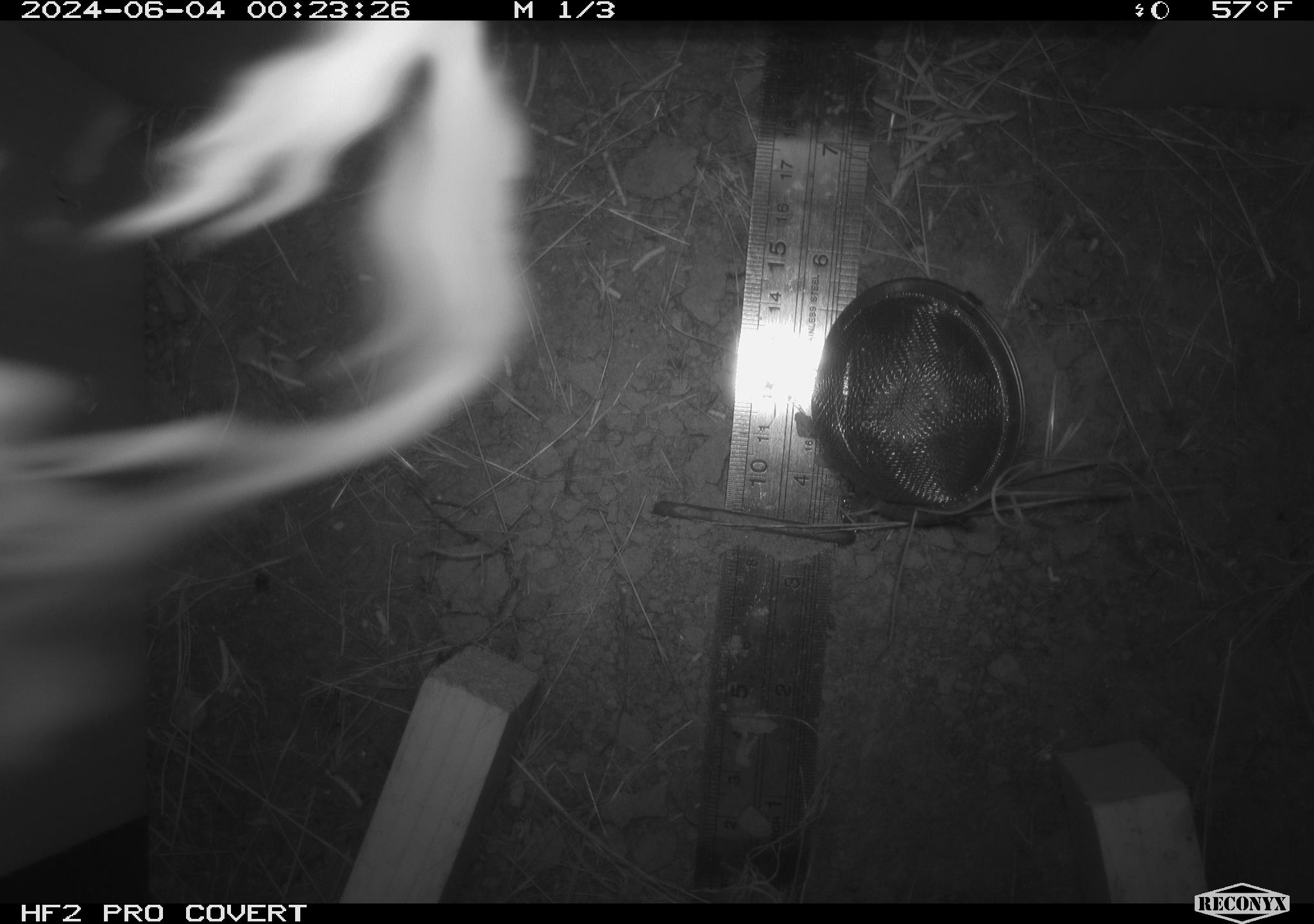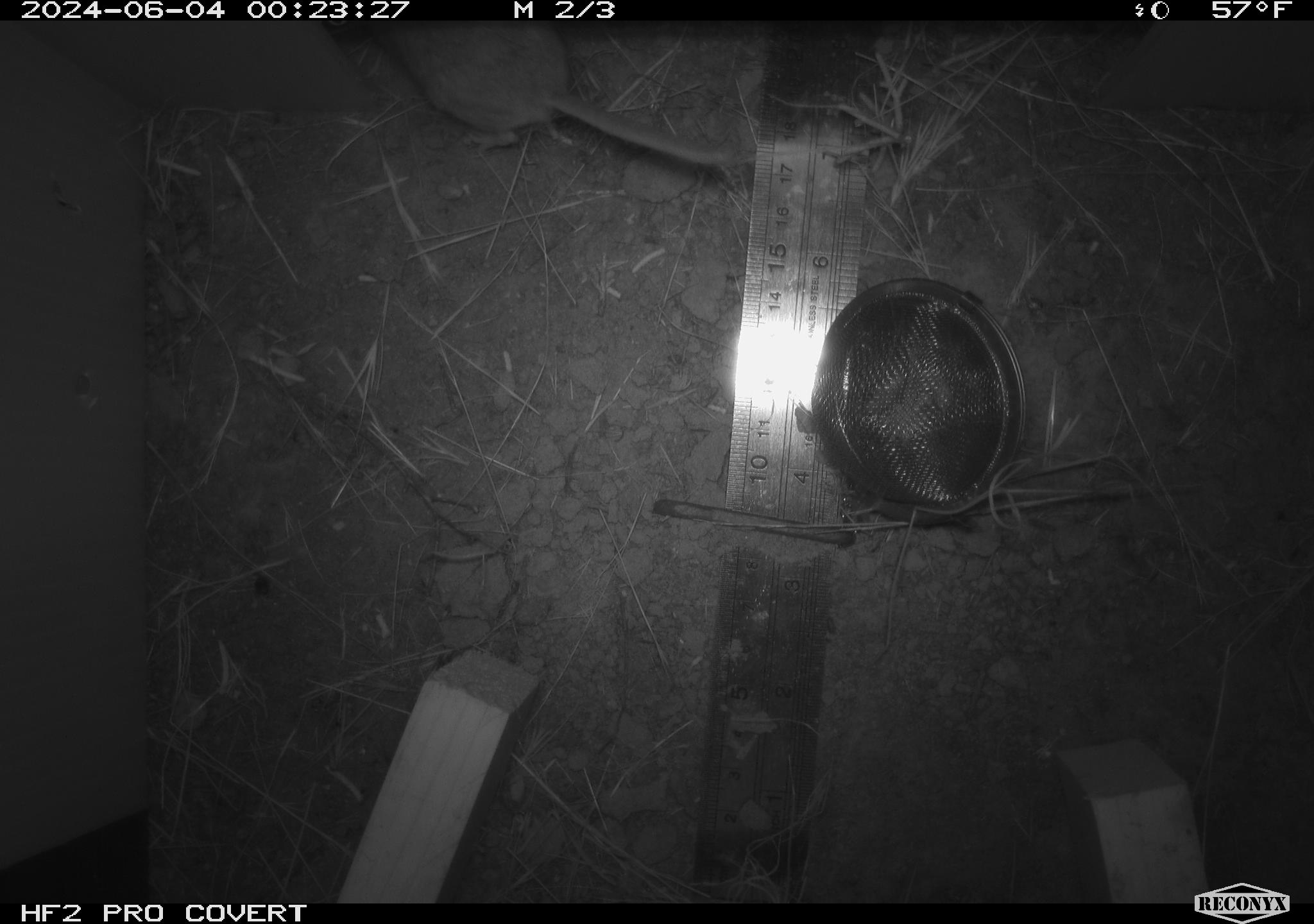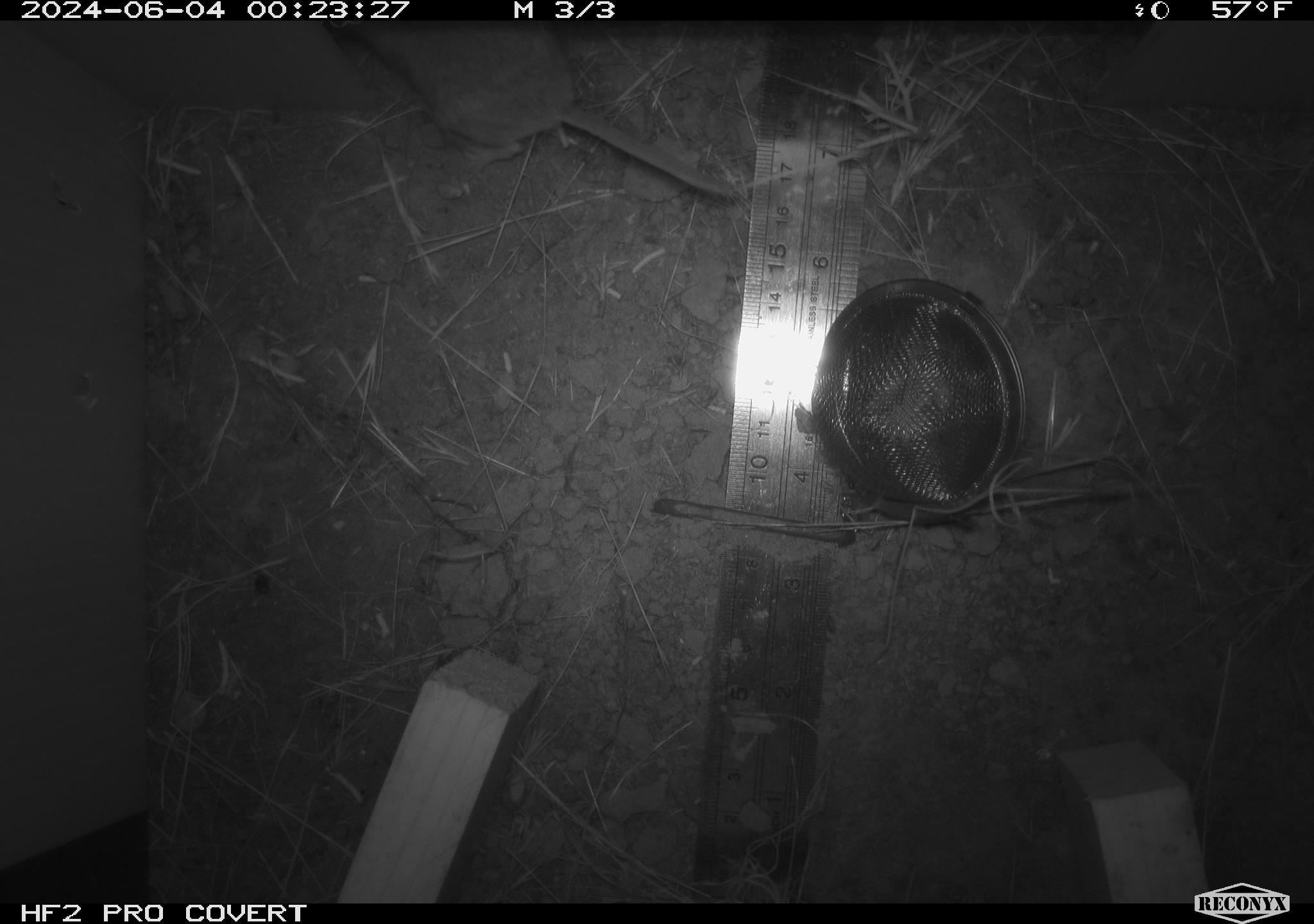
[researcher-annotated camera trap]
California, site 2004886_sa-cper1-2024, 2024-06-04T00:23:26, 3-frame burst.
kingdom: Animalia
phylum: Chordata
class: Mammalia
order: Rodentia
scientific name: Rodentia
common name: rodent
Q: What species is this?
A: Rodent (Rodentia).